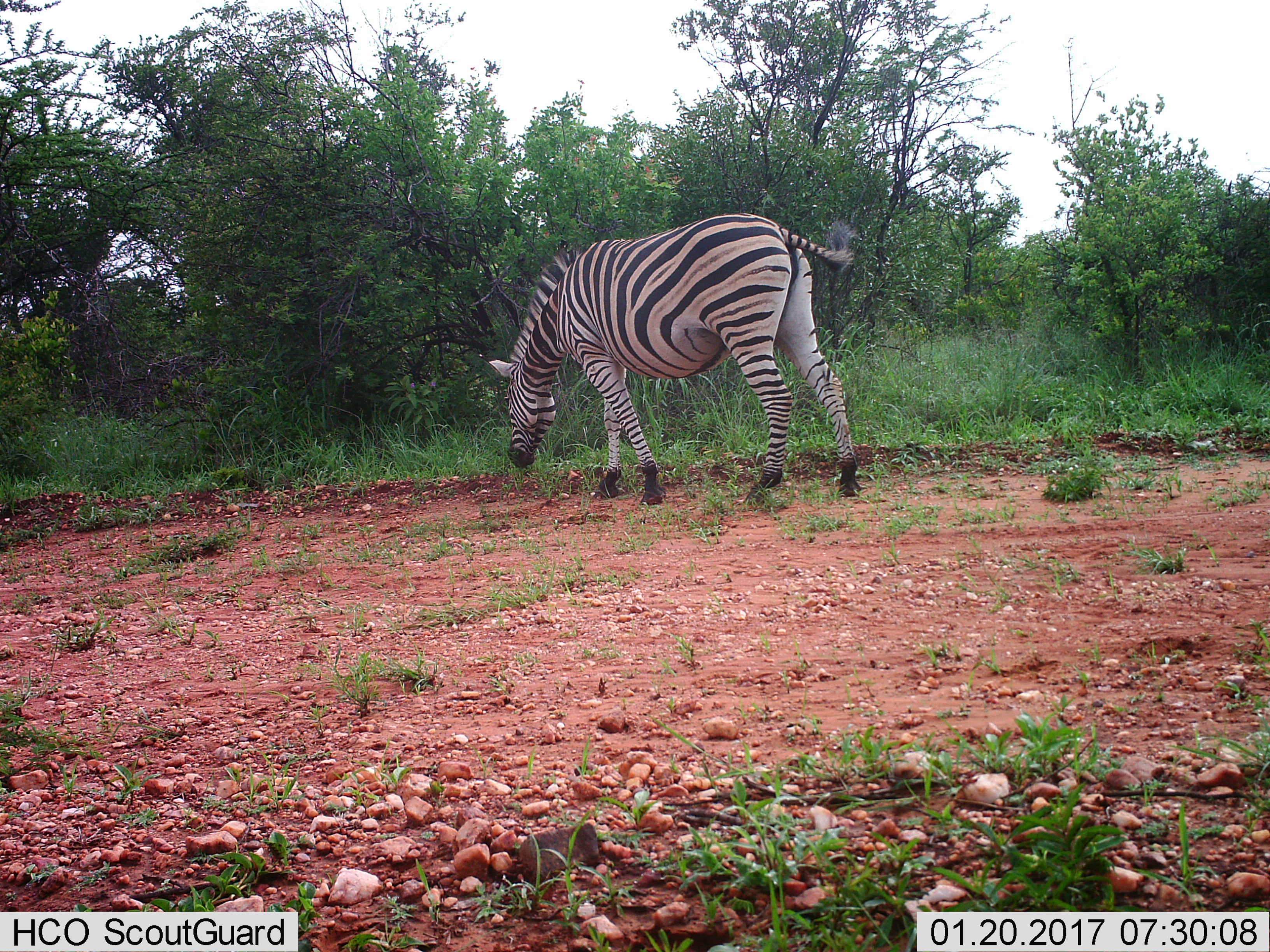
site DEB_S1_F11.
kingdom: Animalia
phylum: Chordata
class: Mammalia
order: Perissodactyla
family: Equidae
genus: Equus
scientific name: Equus quagga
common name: plains zebra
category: zebraplains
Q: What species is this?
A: Zebraplains (plains zebra) (Equus quagga).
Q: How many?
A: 1.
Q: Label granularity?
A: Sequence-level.